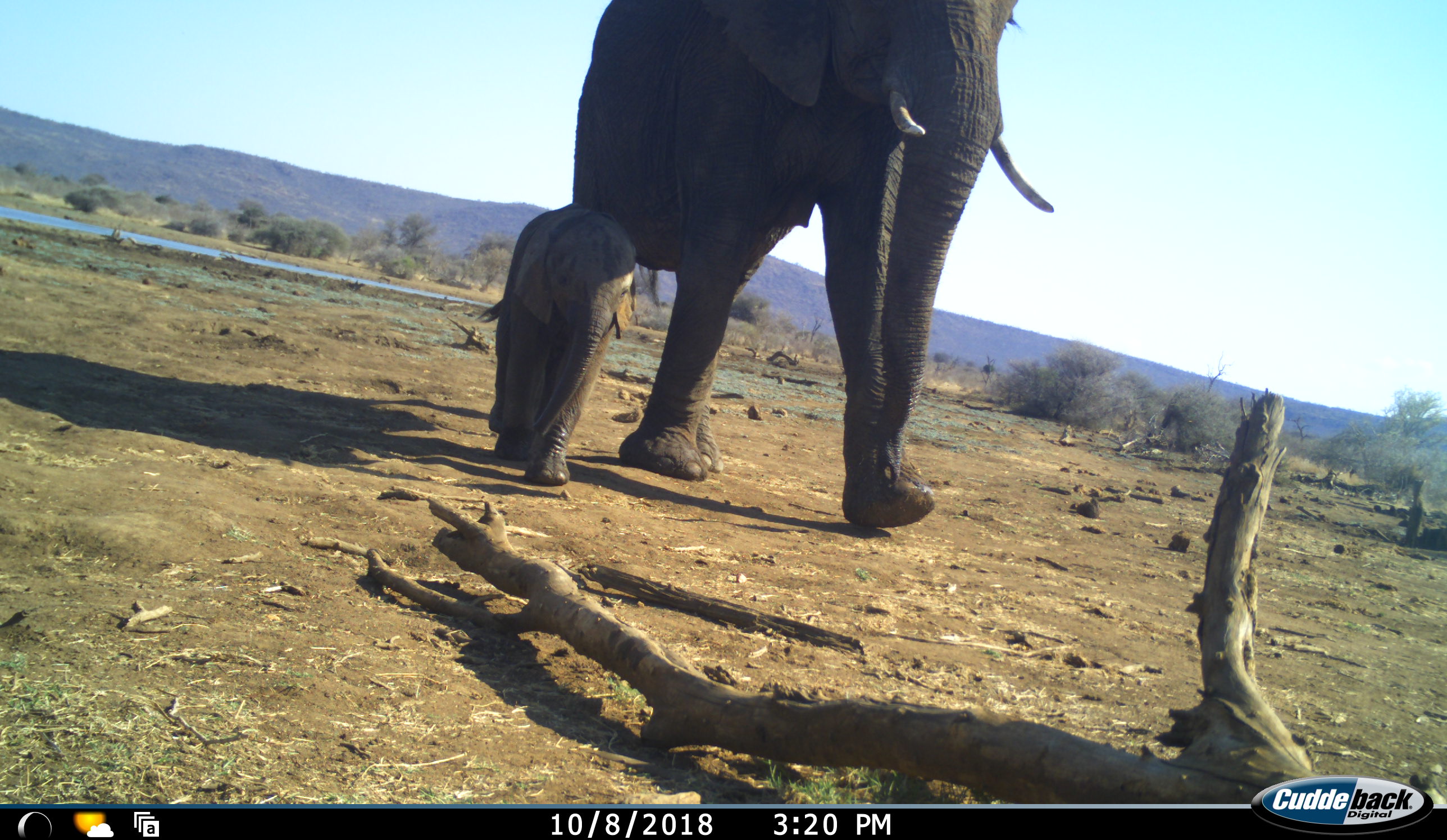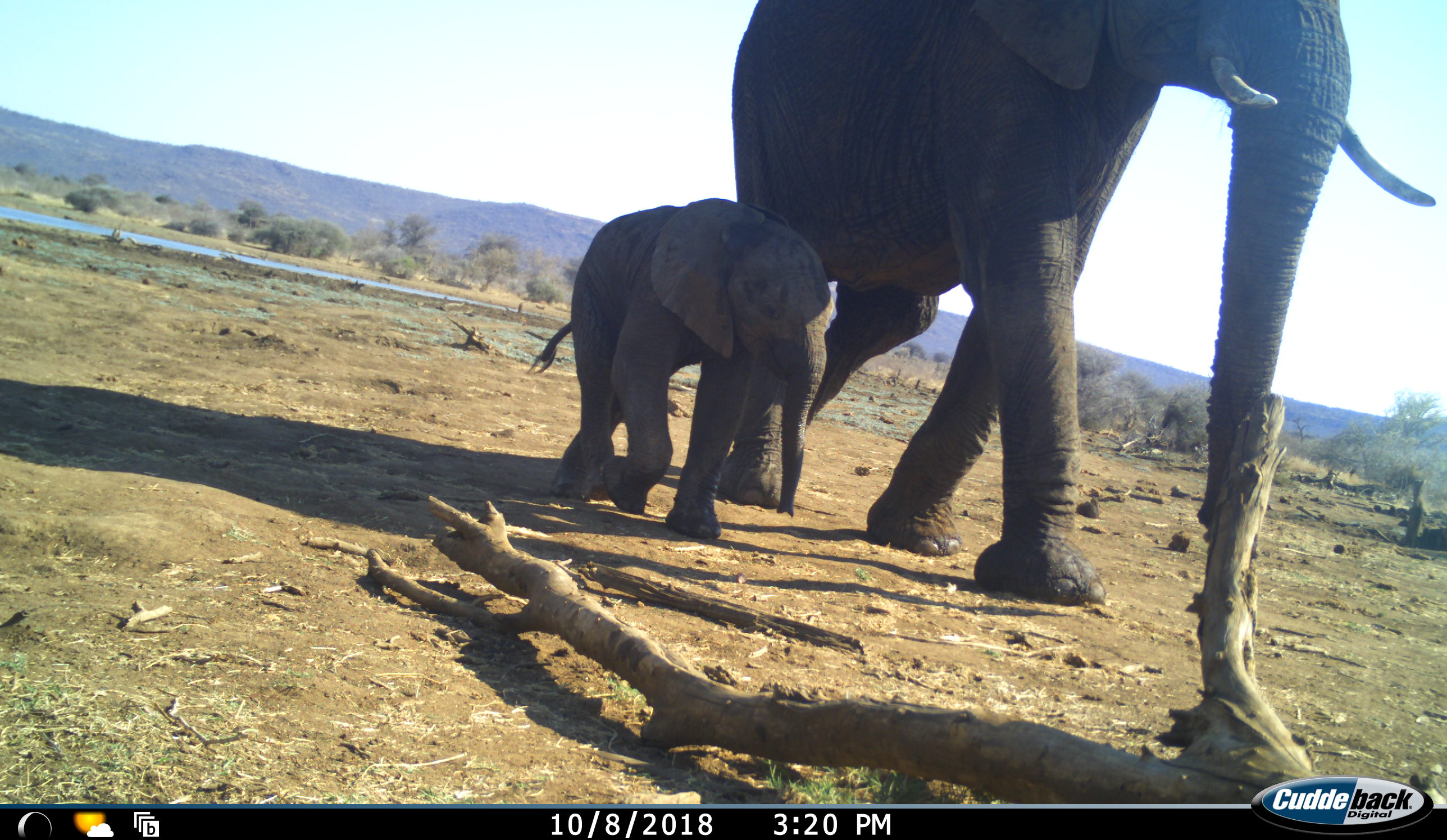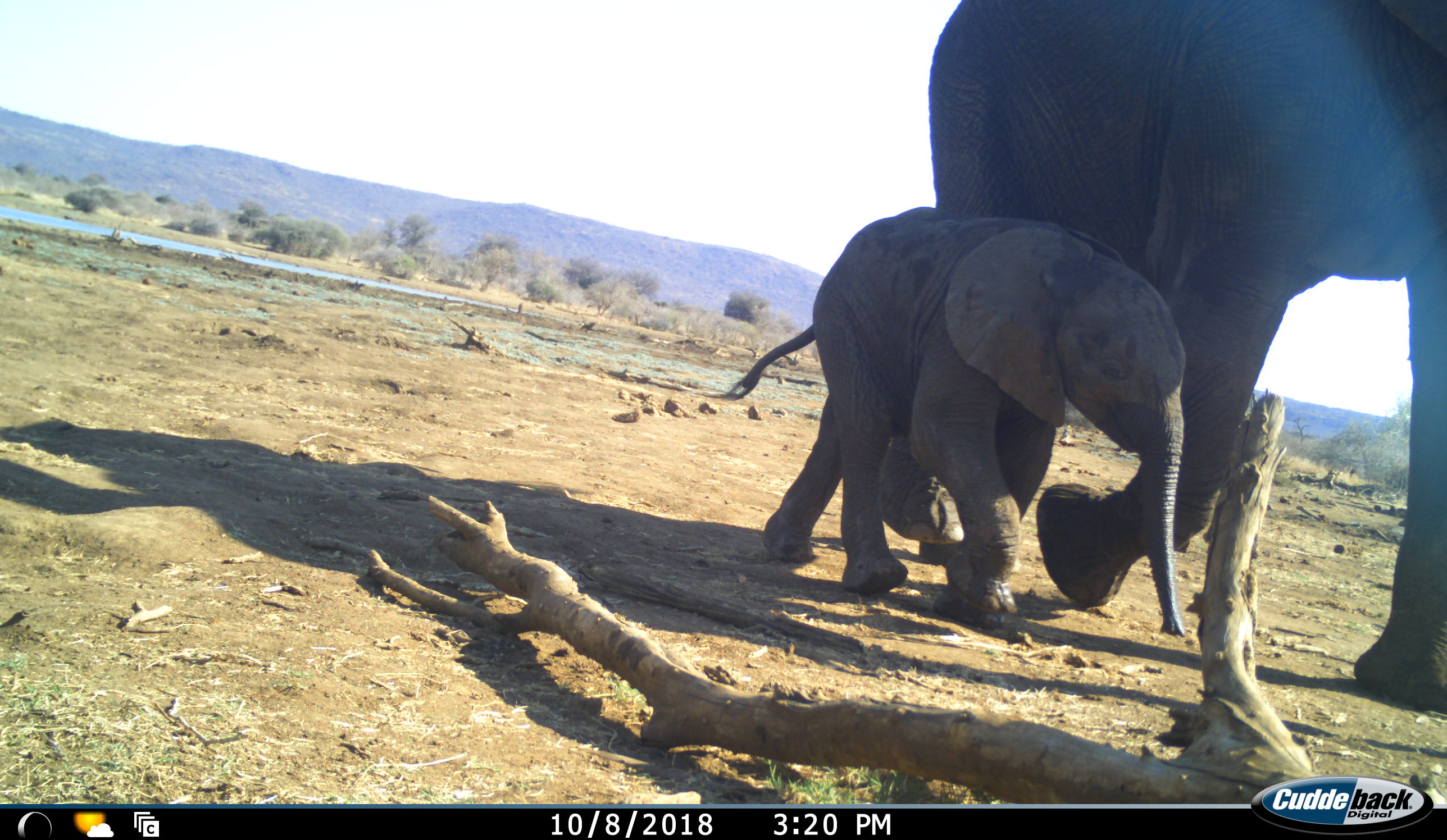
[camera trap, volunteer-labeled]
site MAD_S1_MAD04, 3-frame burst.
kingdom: Animalia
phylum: Chordata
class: Mammalia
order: Proboscidea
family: Elephantidae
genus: Loxodonta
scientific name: Loxodonta africana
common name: african bush elephant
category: elephant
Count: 2.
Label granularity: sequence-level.